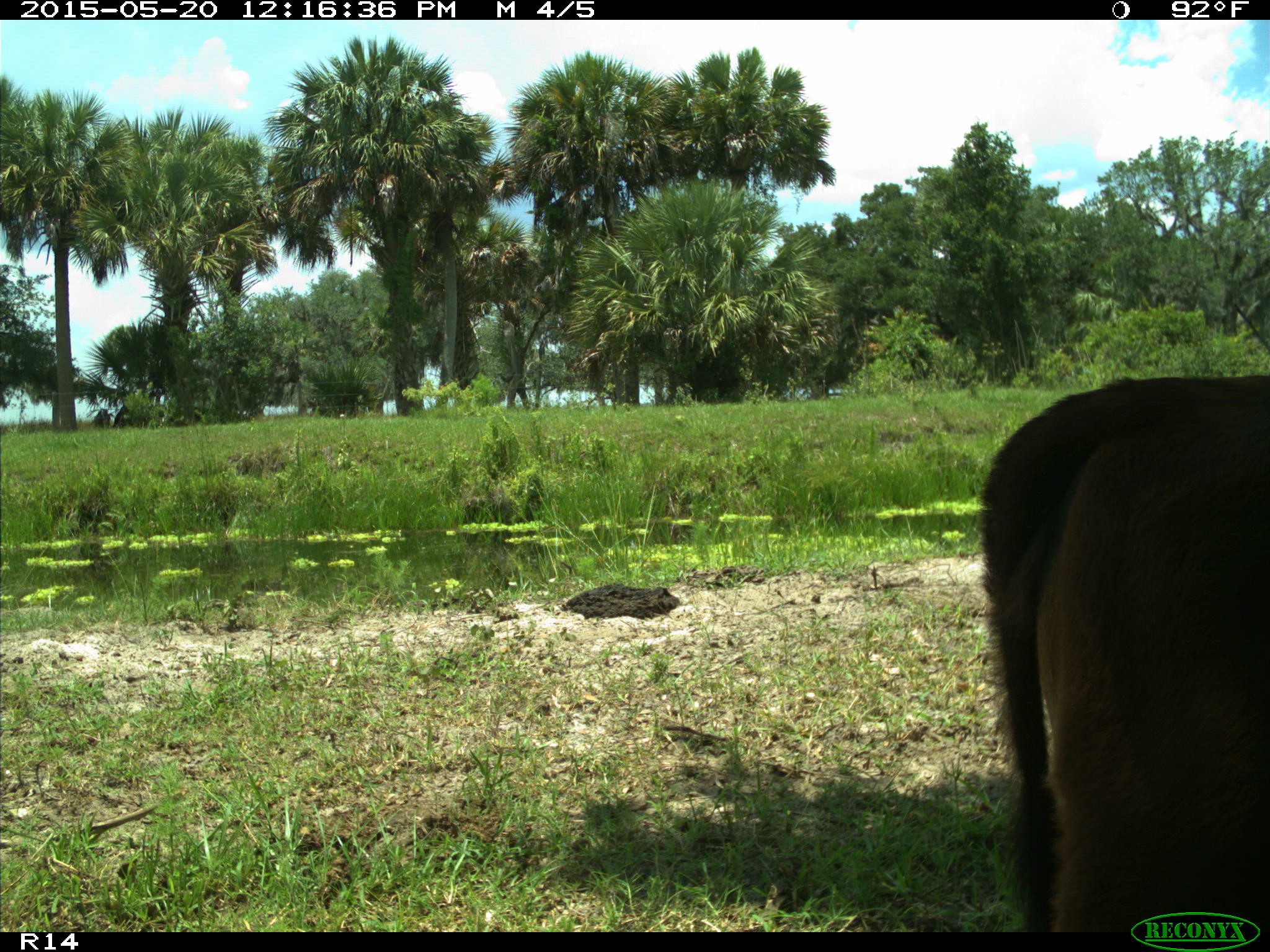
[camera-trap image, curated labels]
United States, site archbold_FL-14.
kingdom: Animalia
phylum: Chordata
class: Mammalia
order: Artiodactyla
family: Bovidae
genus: Bos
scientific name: Bos taurus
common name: domestic cow